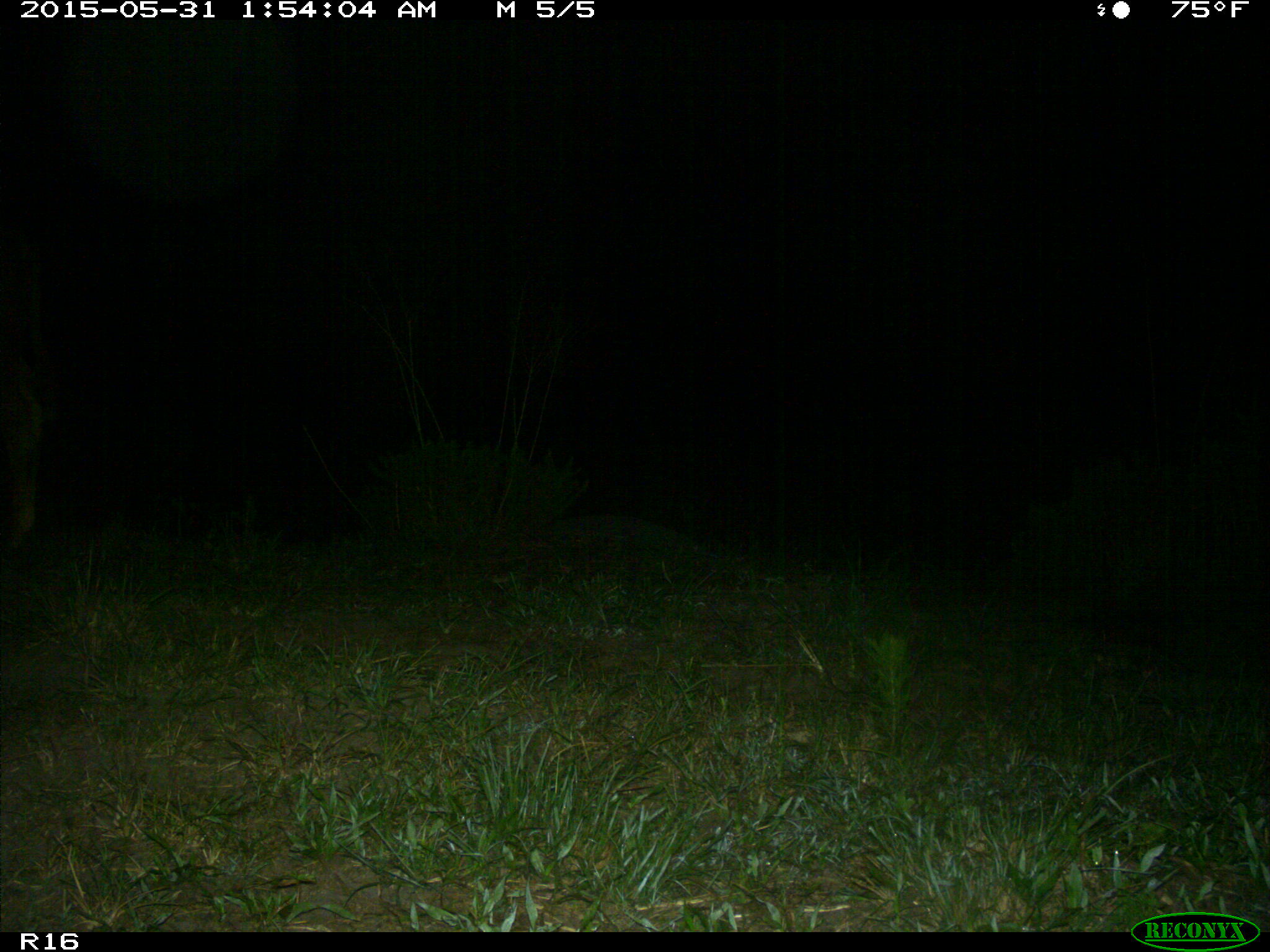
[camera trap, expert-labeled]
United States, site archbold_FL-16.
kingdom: Animalia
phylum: Chordata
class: Mammalia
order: Artiodactyla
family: Bovidae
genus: Bos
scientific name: Bos taurus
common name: domestic cow